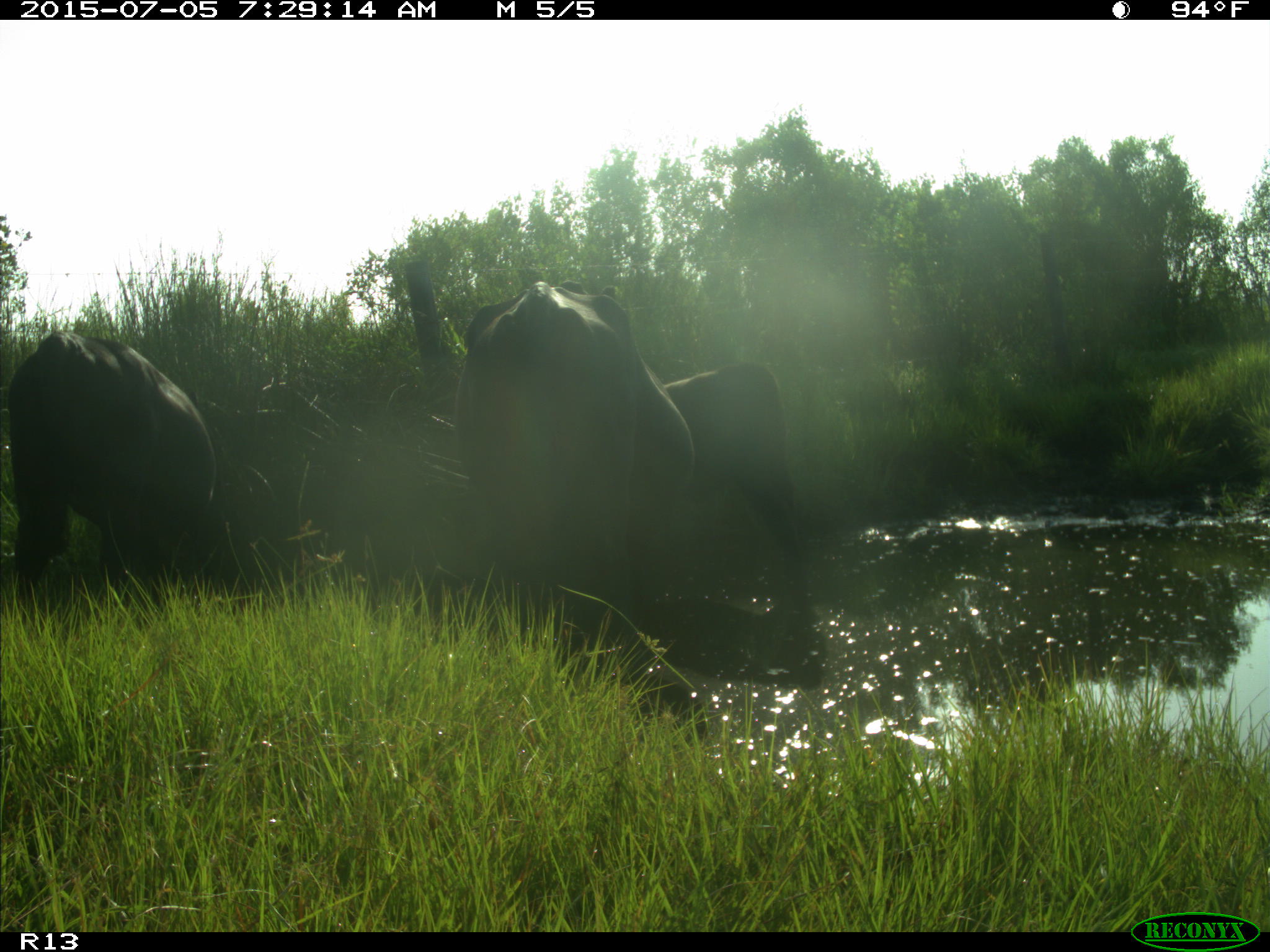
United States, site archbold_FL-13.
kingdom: Animalia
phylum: Chordata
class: Mammalia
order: Artiodactyla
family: Bovidae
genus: Bos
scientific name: Bos taurus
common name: domestic cow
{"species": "Bos taurus (domestic cow)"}